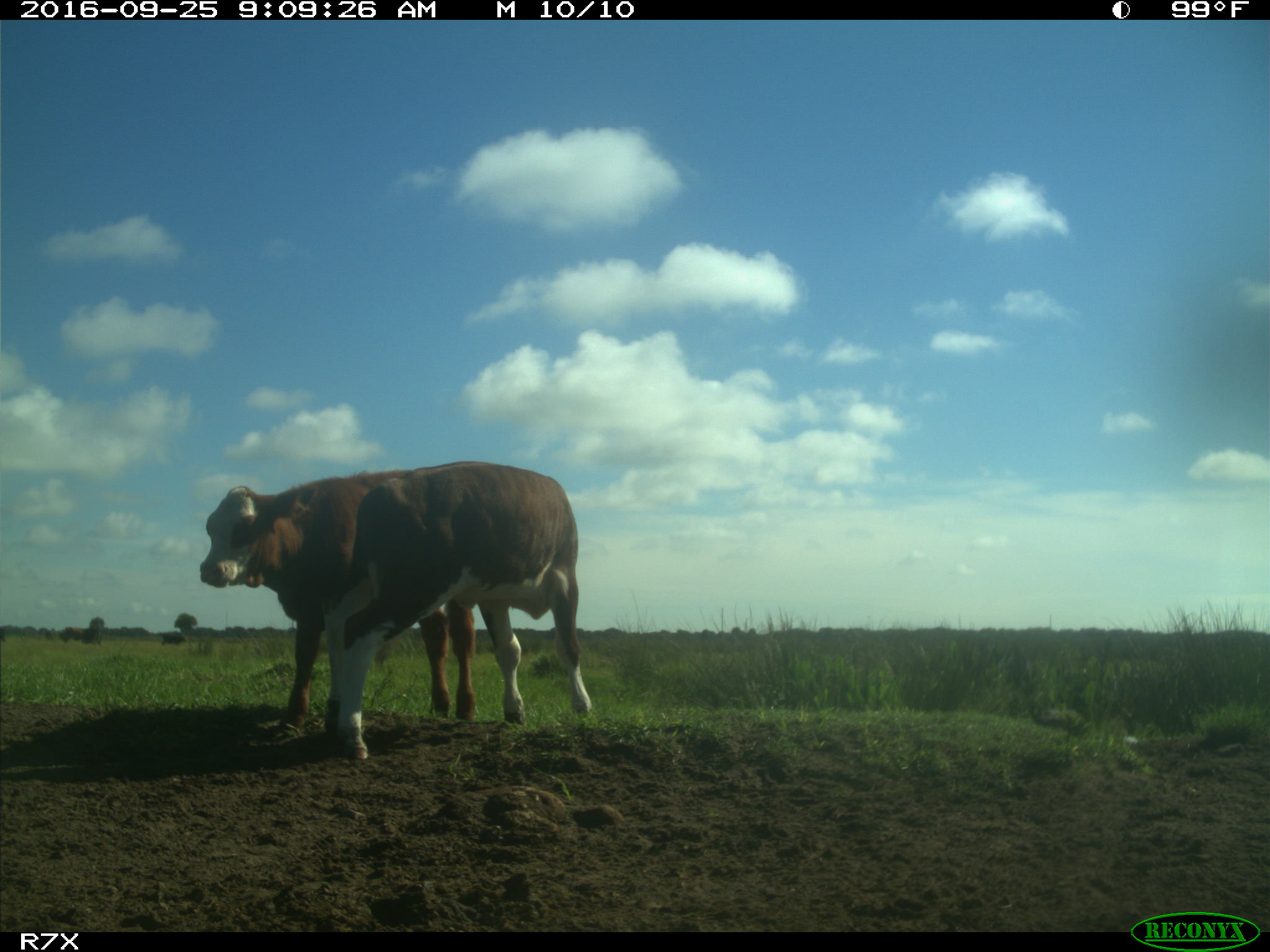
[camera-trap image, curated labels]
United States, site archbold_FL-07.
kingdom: Animalia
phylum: Chordata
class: Mammalia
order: Artiodactyla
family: Bovidae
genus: Bos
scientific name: Bos taurus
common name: domestic cow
Bos taurus (domestic cow).